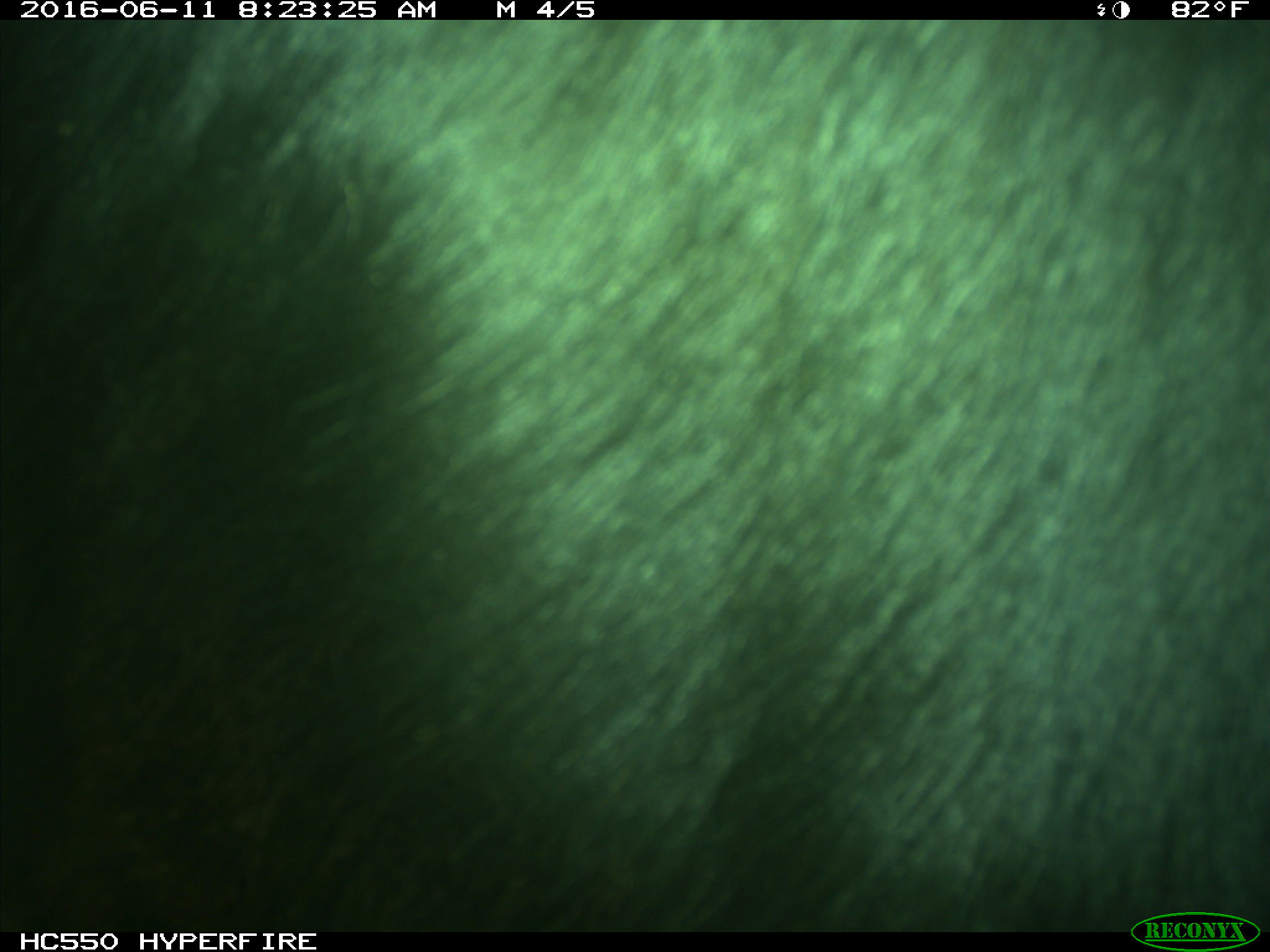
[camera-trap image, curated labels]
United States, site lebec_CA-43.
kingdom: Animalia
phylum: Chordata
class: Mammalia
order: Artiodactyla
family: Bovidae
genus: Bos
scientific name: Bos taurus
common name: domestic cow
Bos taurus (domestic cow).